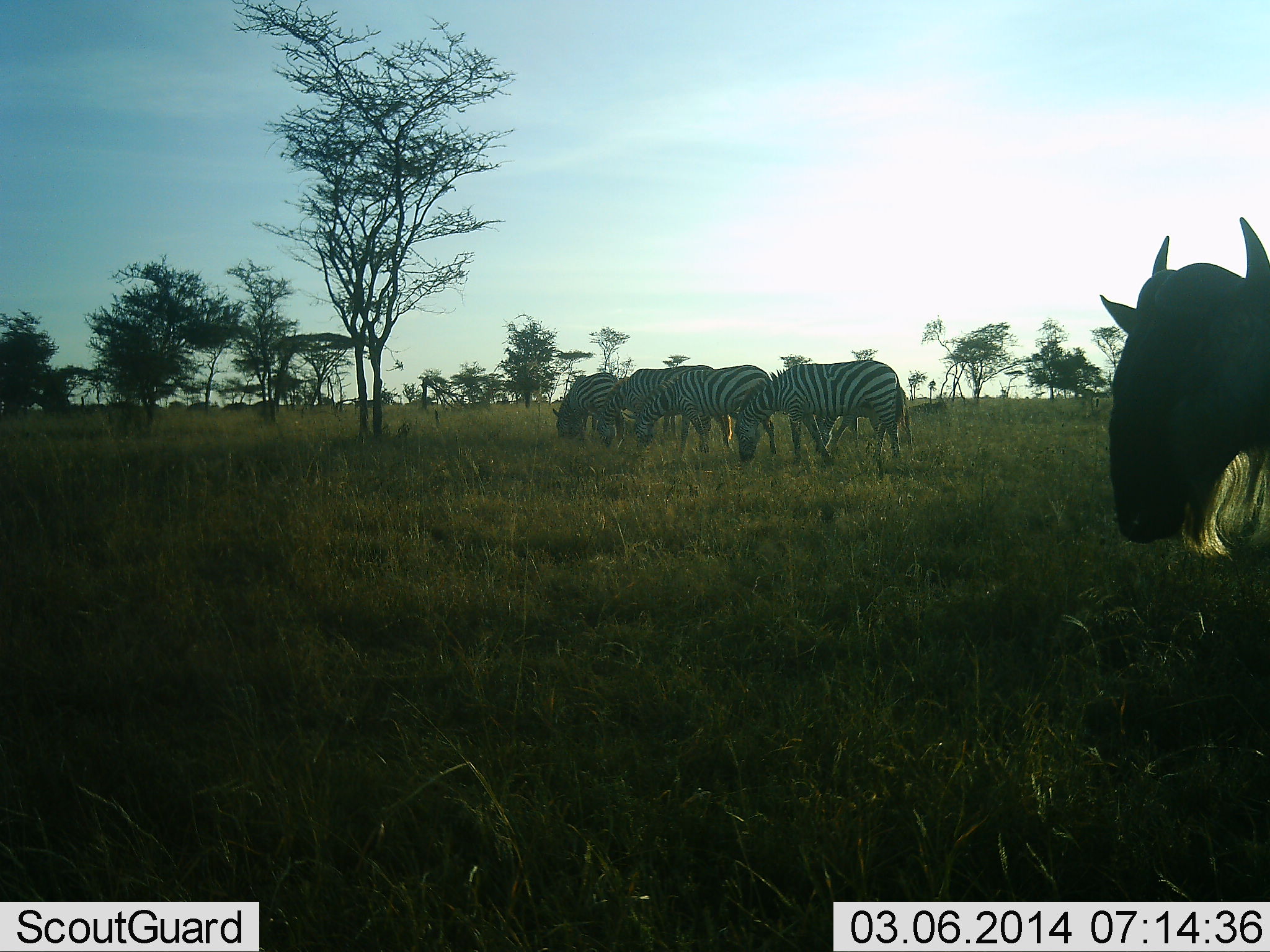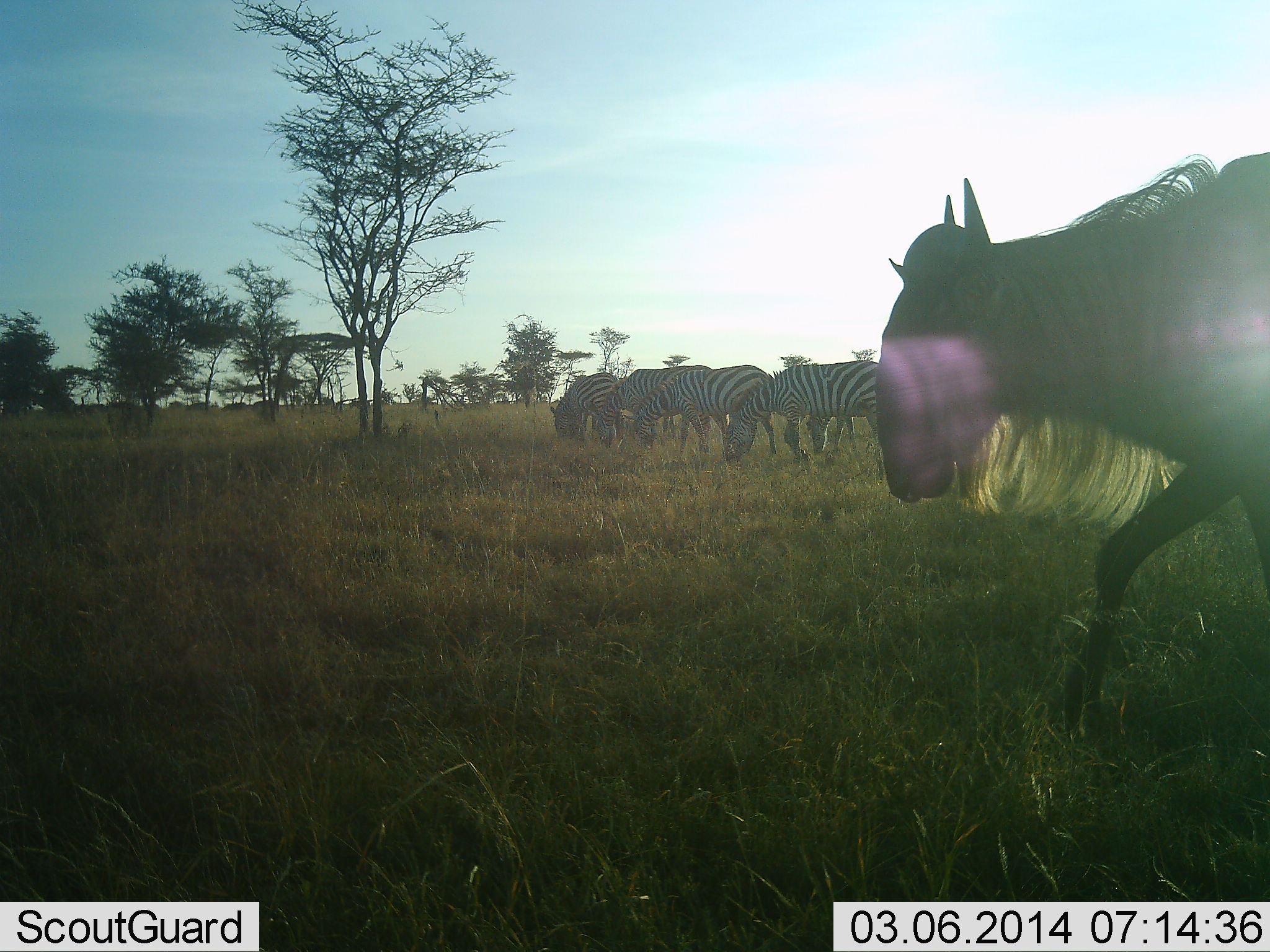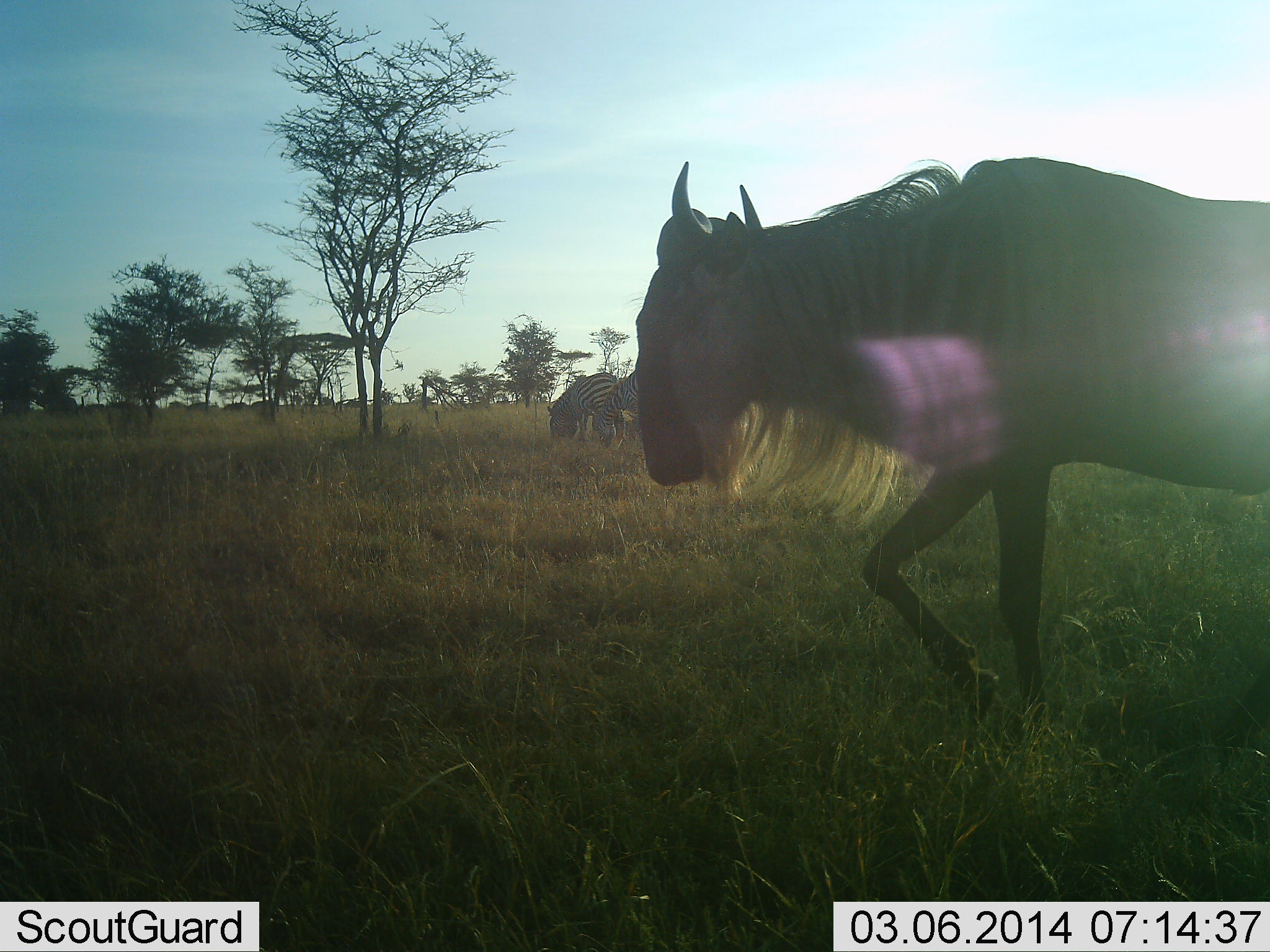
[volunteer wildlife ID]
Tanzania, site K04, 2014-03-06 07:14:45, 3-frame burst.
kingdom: Animalia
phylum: Chordata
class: Mammalia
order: Artiodactyla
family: Bovidae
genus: Connochaetes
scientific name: Connochaetes taurinus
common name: blue wildebeest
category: wildebeest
Wildebeest (blue wildebeest) (Connochaetes taurinus), count 1. Behavior (volunteer vote fractions): standing 0%, resting 0%, moving 100%, interacting 0%. Young present (vote fraction): 0%. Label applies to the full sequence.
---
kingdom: Animalia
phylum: Chordata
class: Mammalia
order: Perissodactyla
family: Equidae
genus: Equus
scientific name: Equus quagga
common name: plains zebra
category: zebra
Zebra (plains zebra) (Equus quagga), count 5. Behavior (volunteer vote fractions): standing 9%, resting 0%, moving 0%, interacting 0%. Young present (vote fraction): 0%. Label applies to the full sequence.